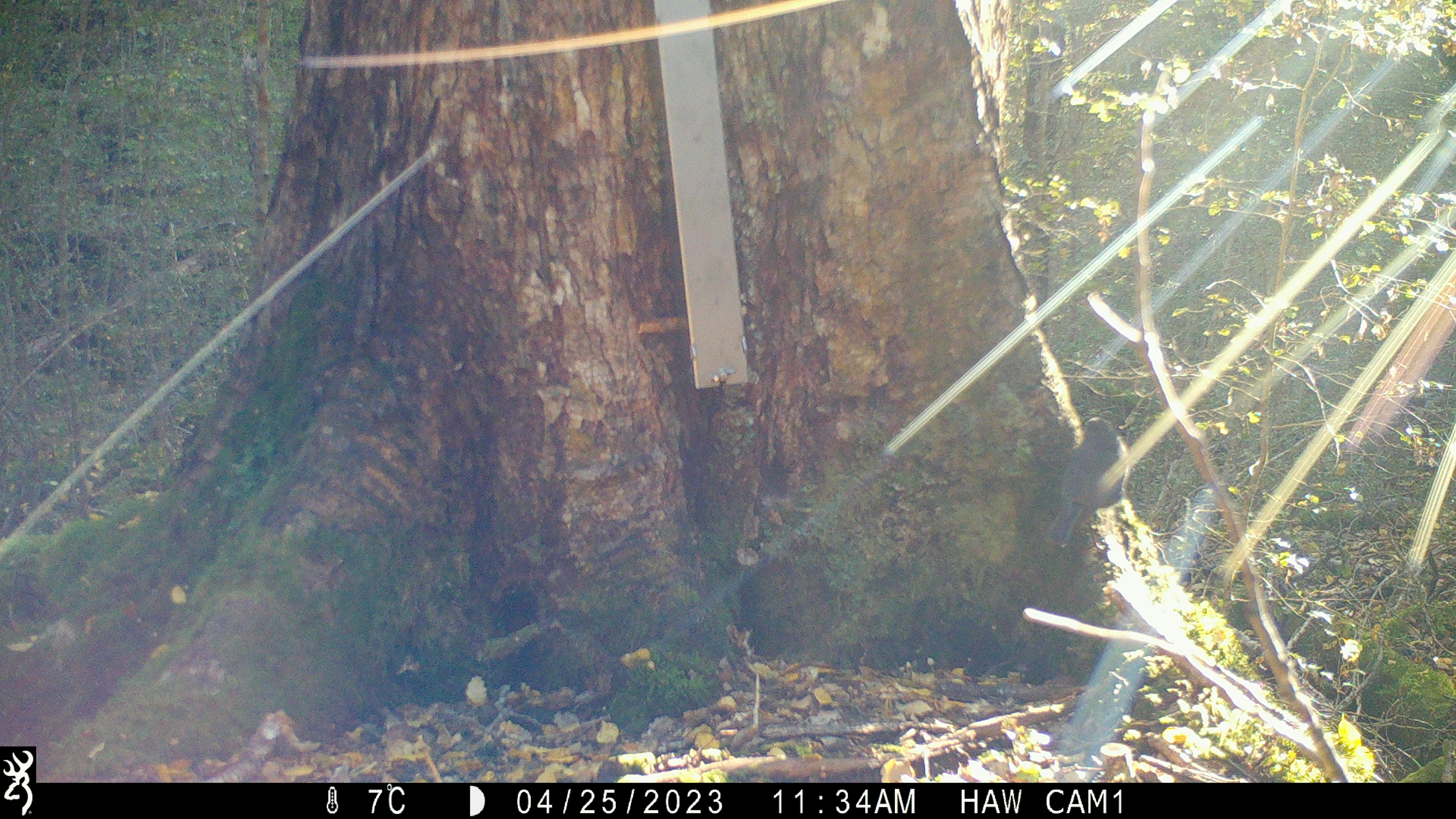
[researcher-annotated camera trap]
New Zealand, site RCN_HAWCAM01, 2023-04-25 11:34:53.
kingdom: Animalia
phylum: Chordata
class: Aves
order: Passeriformes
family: Petroicidae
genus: Petroica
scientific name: Petroica australis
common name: new zealand robin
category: robin